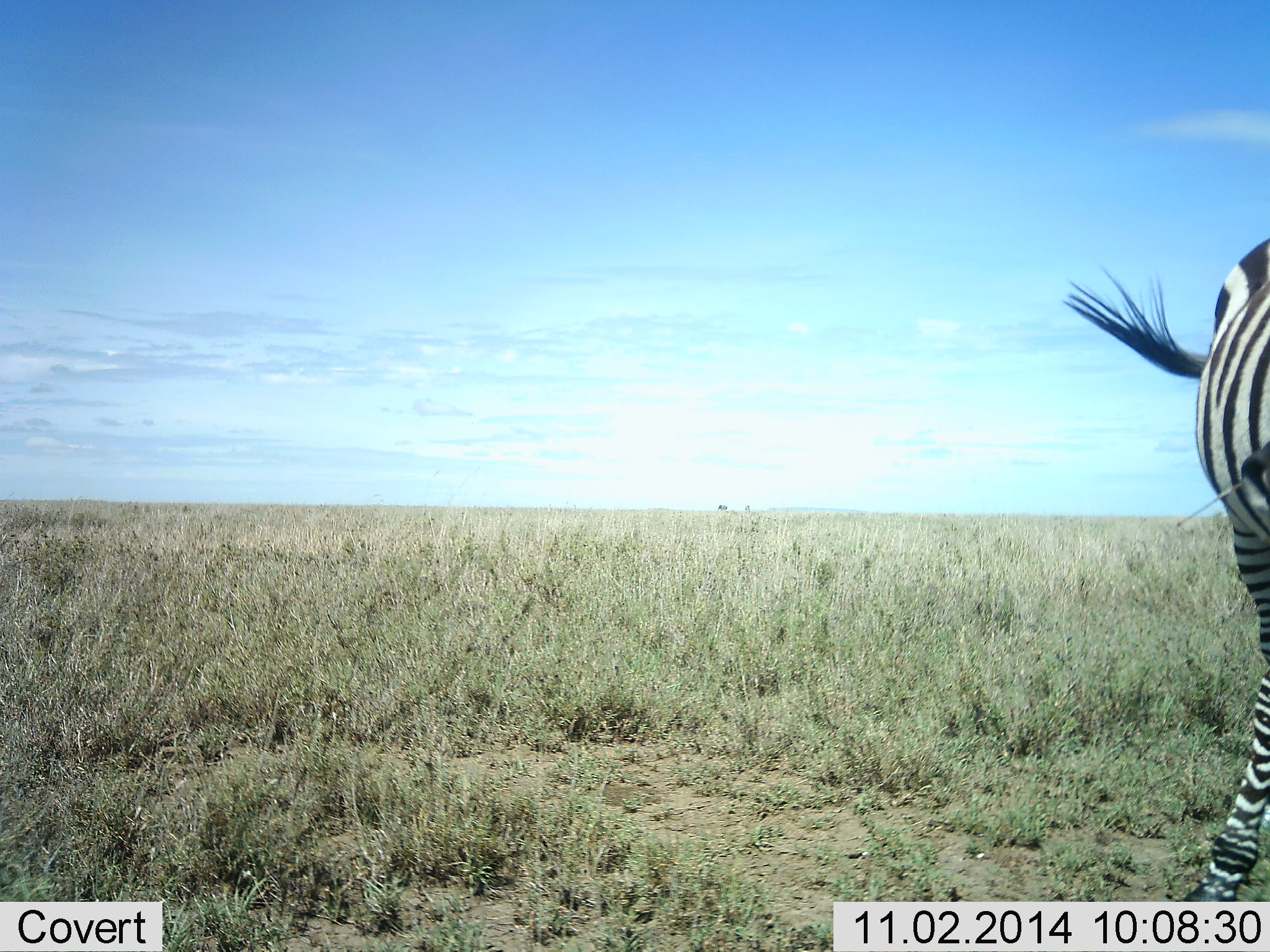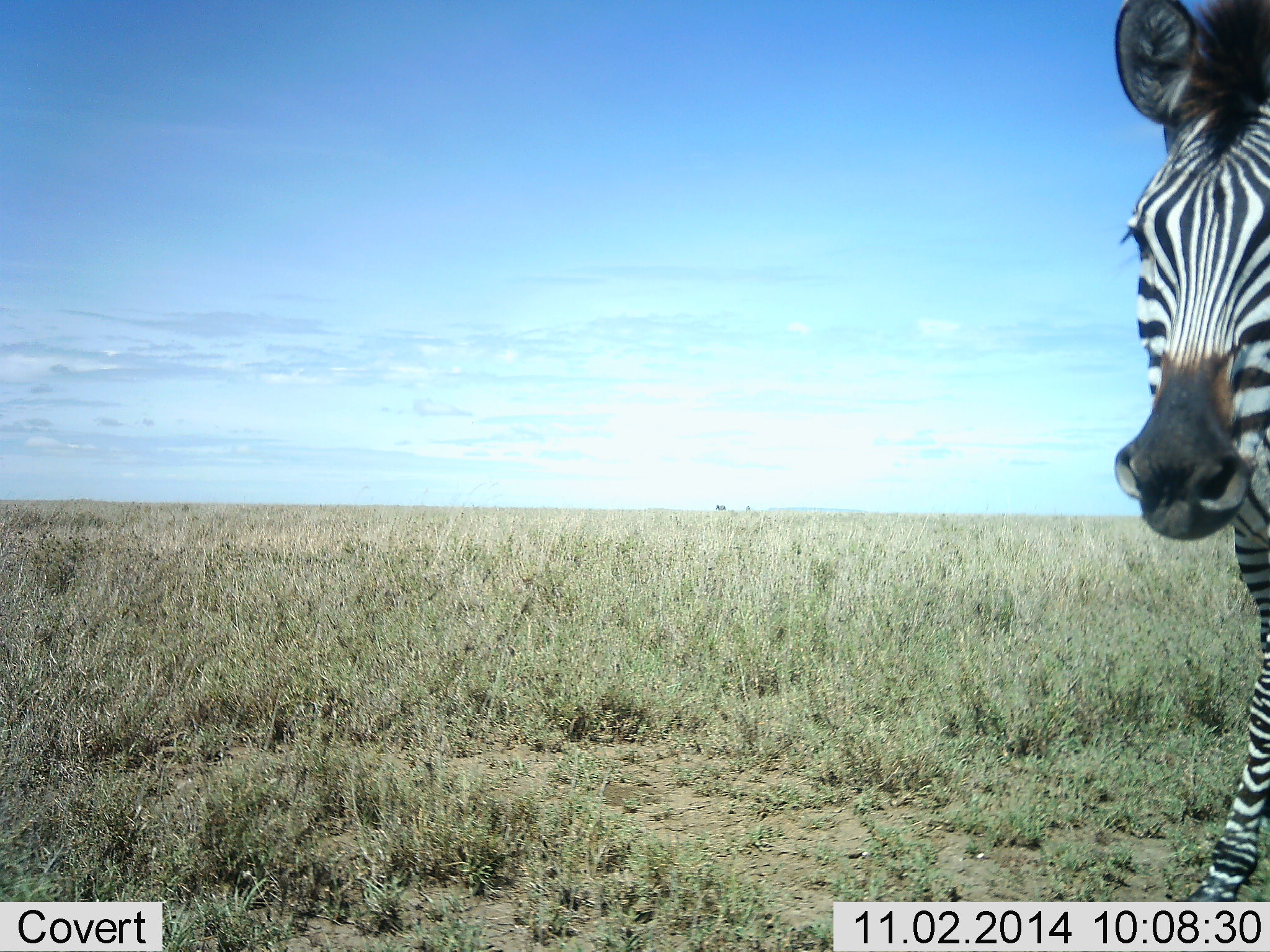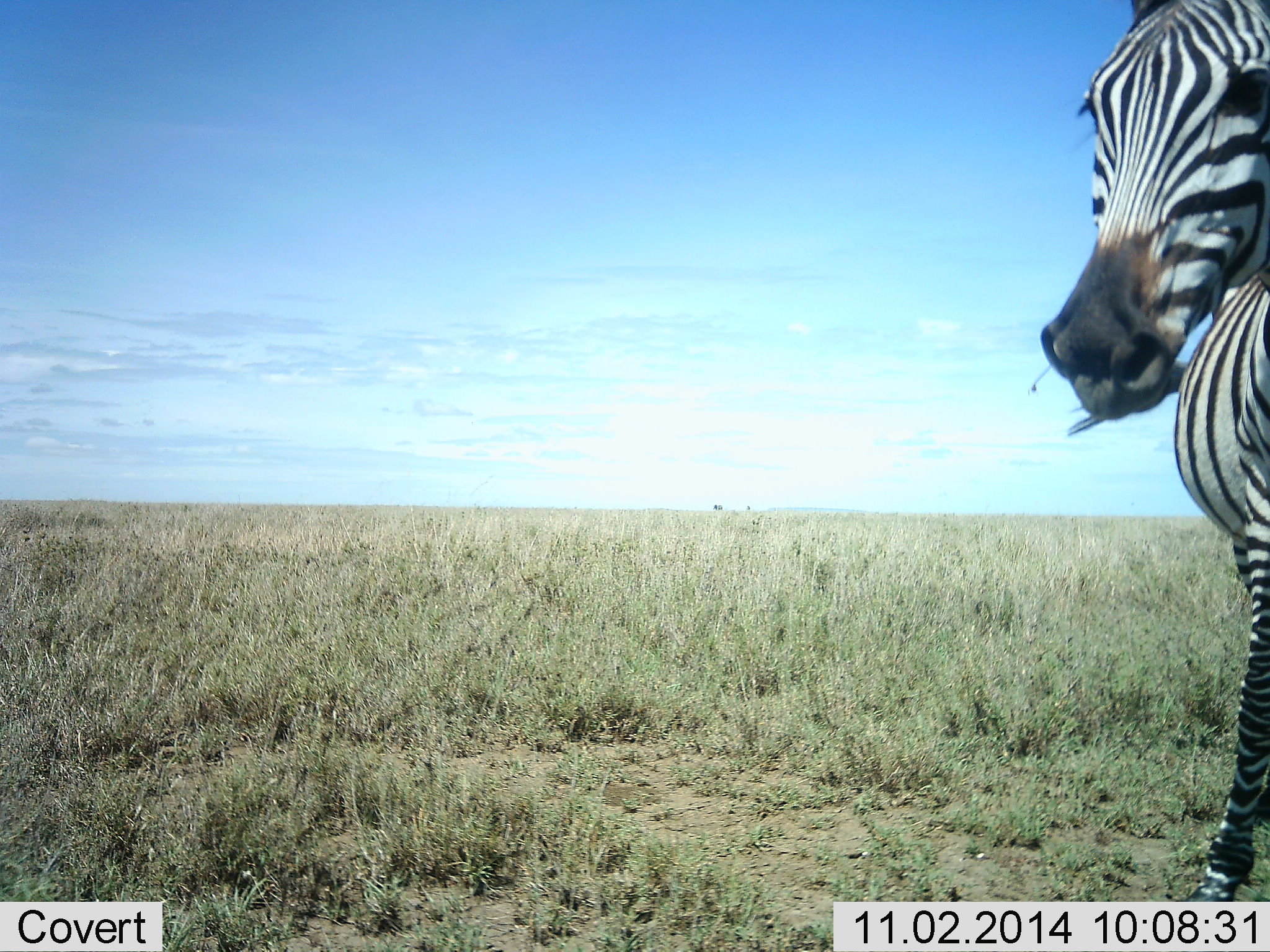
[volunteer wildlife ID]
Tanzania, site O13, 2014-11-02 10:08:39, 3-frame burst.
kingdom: Animalia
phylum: Chordata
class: Mammalia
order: Perissodactyla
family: Equidae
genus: Equus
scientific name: Equus quagga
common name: plains zebra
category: zebra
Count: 1.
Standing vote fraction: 50%.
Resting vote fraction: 0%.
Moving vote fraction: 50%.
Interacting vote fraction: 0%.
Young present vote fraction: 0%.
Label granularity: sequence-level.